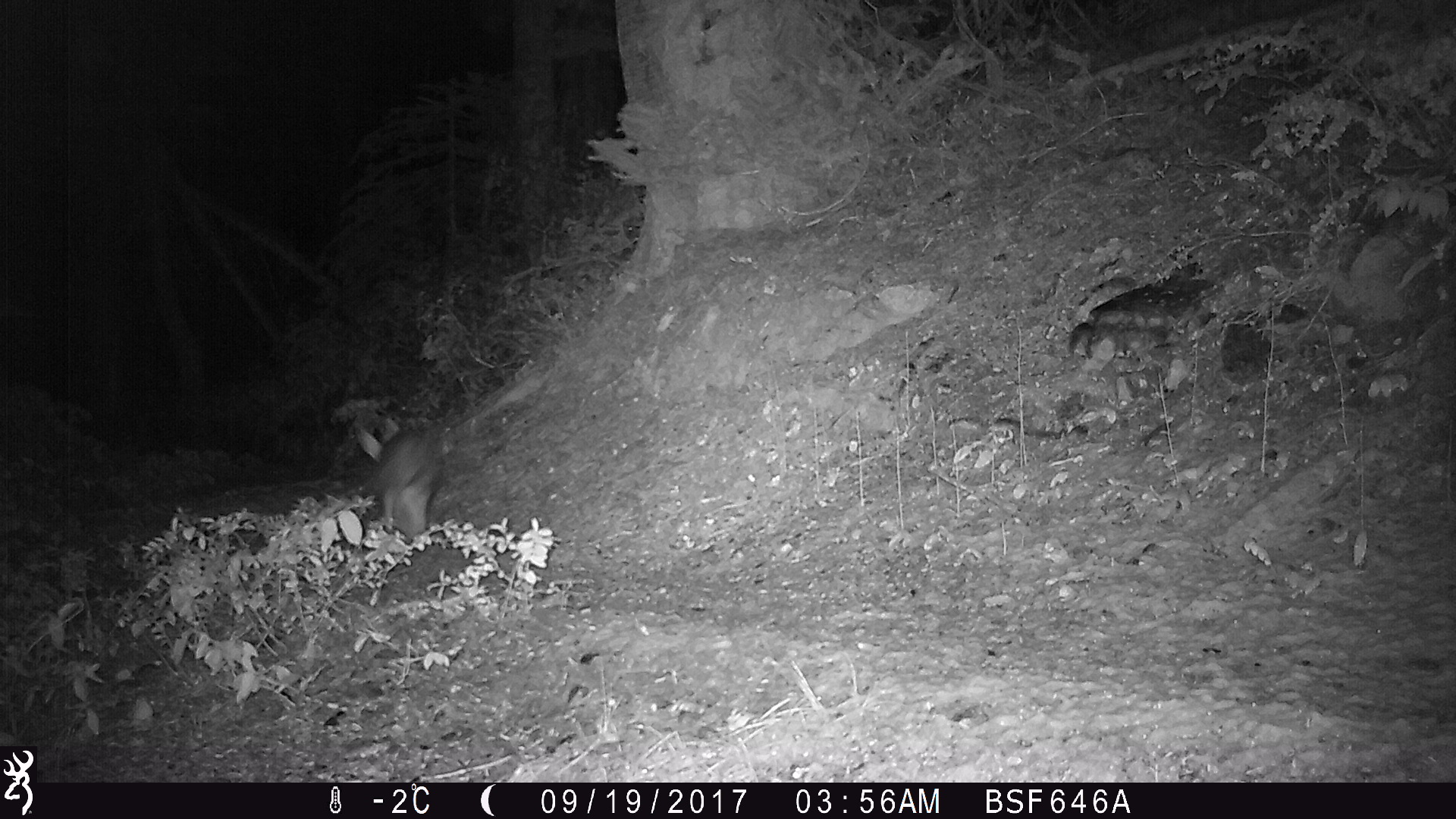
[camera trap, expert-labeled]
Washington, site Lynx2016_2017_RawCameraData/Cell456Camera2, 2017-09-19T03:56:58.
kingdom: Animalia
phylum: Chordata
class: Mammalia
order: Lagomorpha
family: Leporidae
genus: Lepus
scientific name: Lepus americanus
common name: snowshoe hare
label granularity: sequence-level